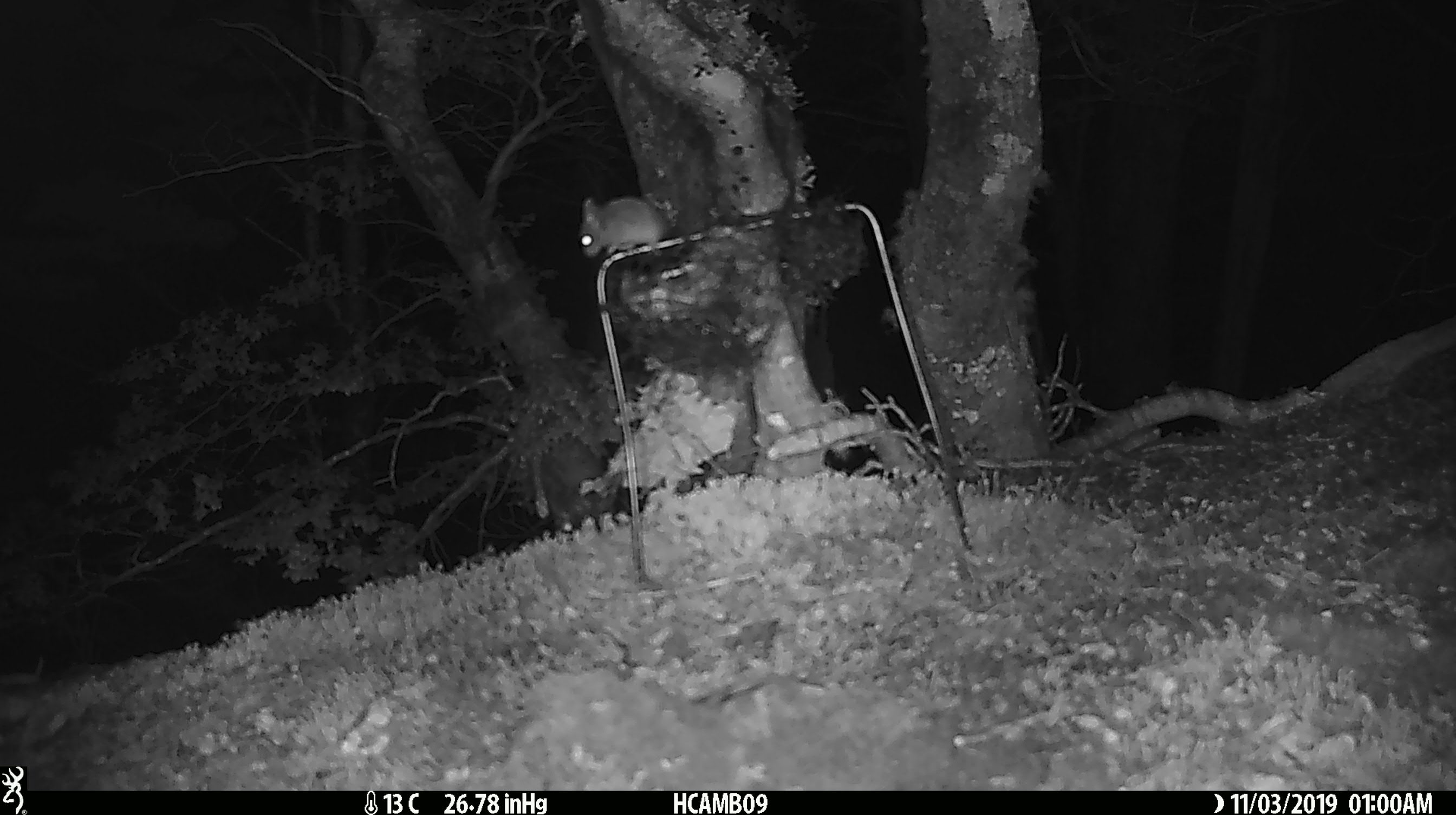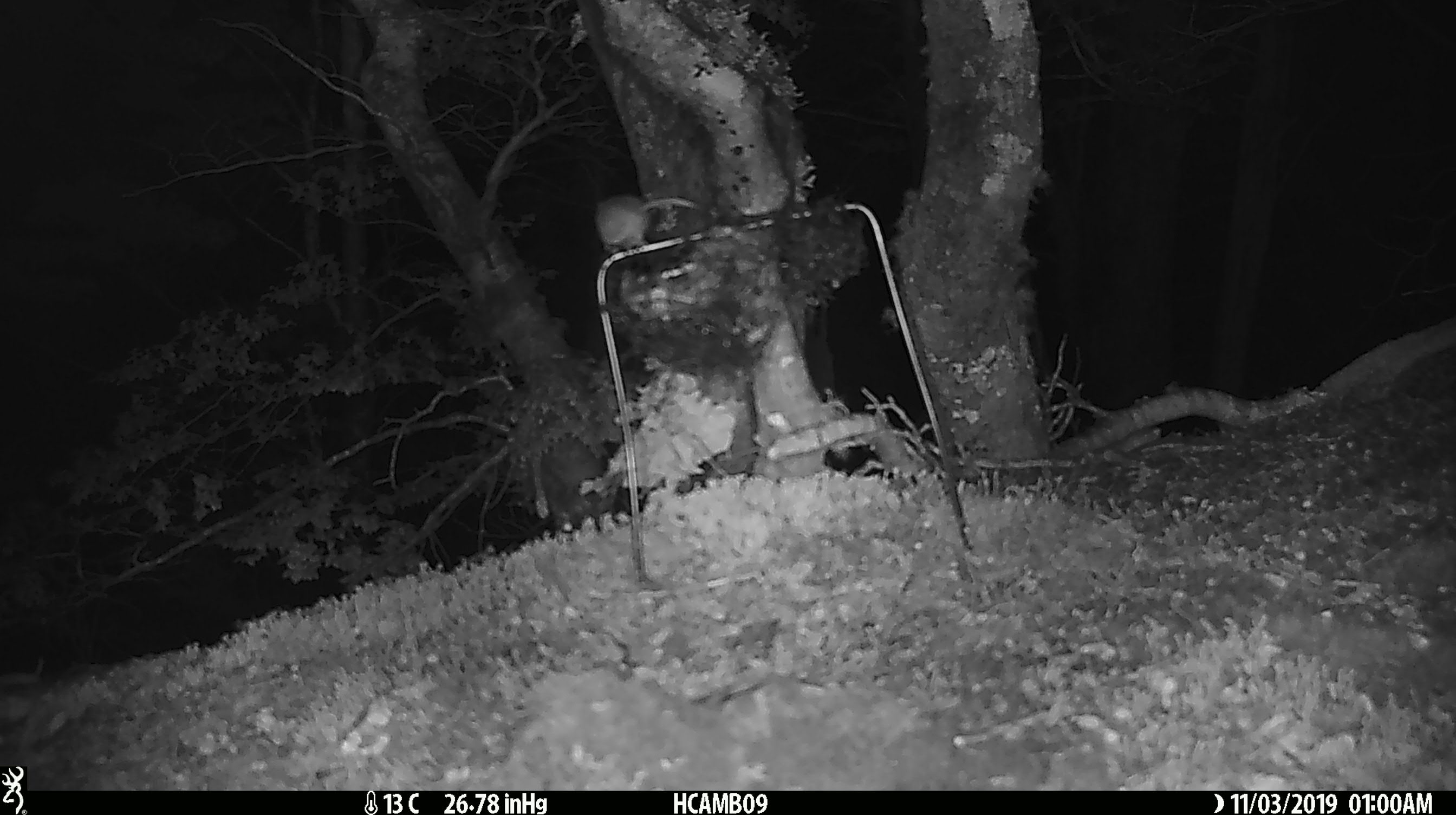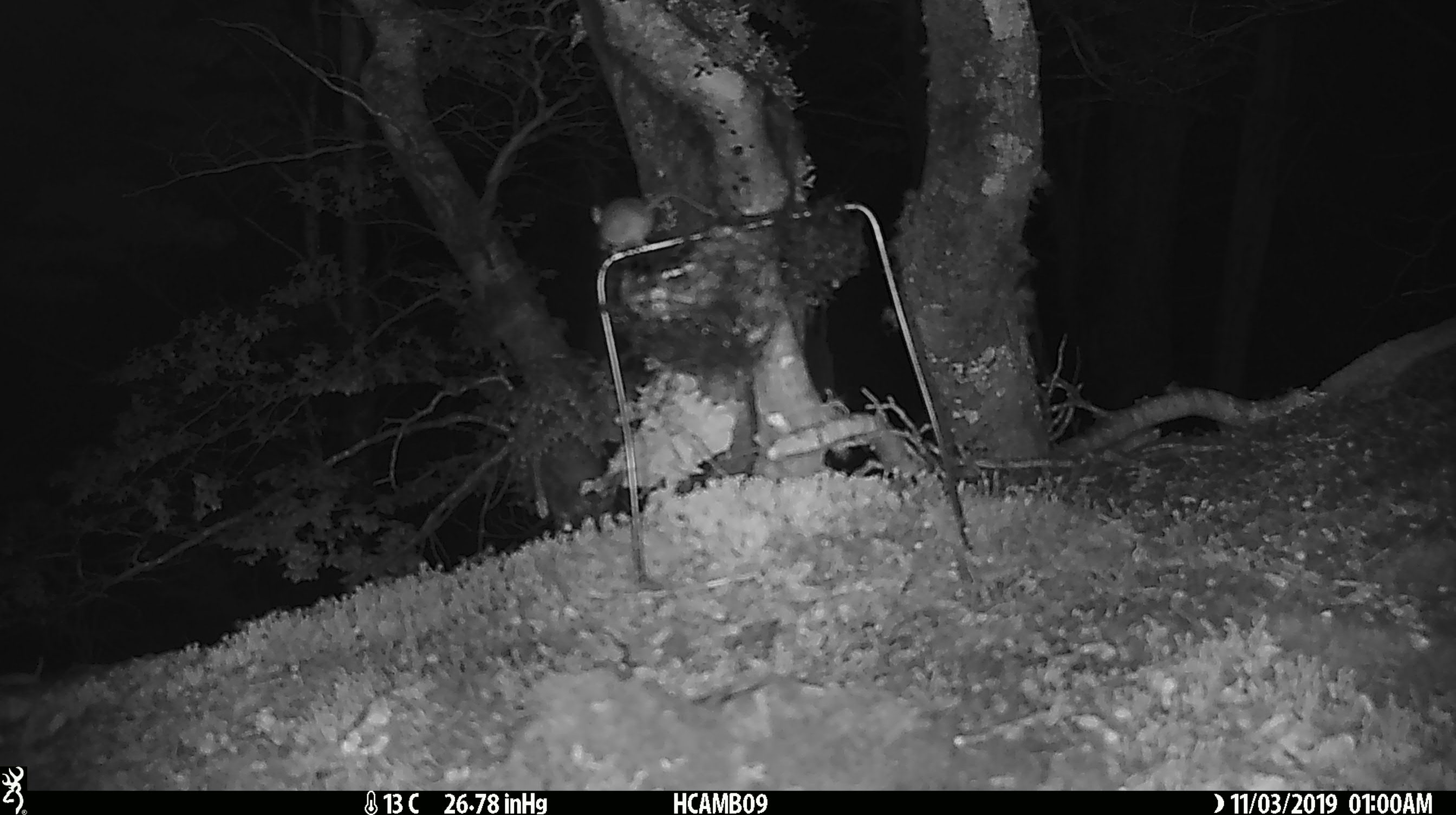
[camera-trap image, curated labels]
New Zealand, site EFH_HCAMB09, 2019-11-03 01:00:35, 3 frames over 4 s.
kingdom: Animalia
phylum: Chordata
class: Mammalia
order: Rodentia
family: Muridae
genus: Mus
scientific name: Mus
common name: mouse